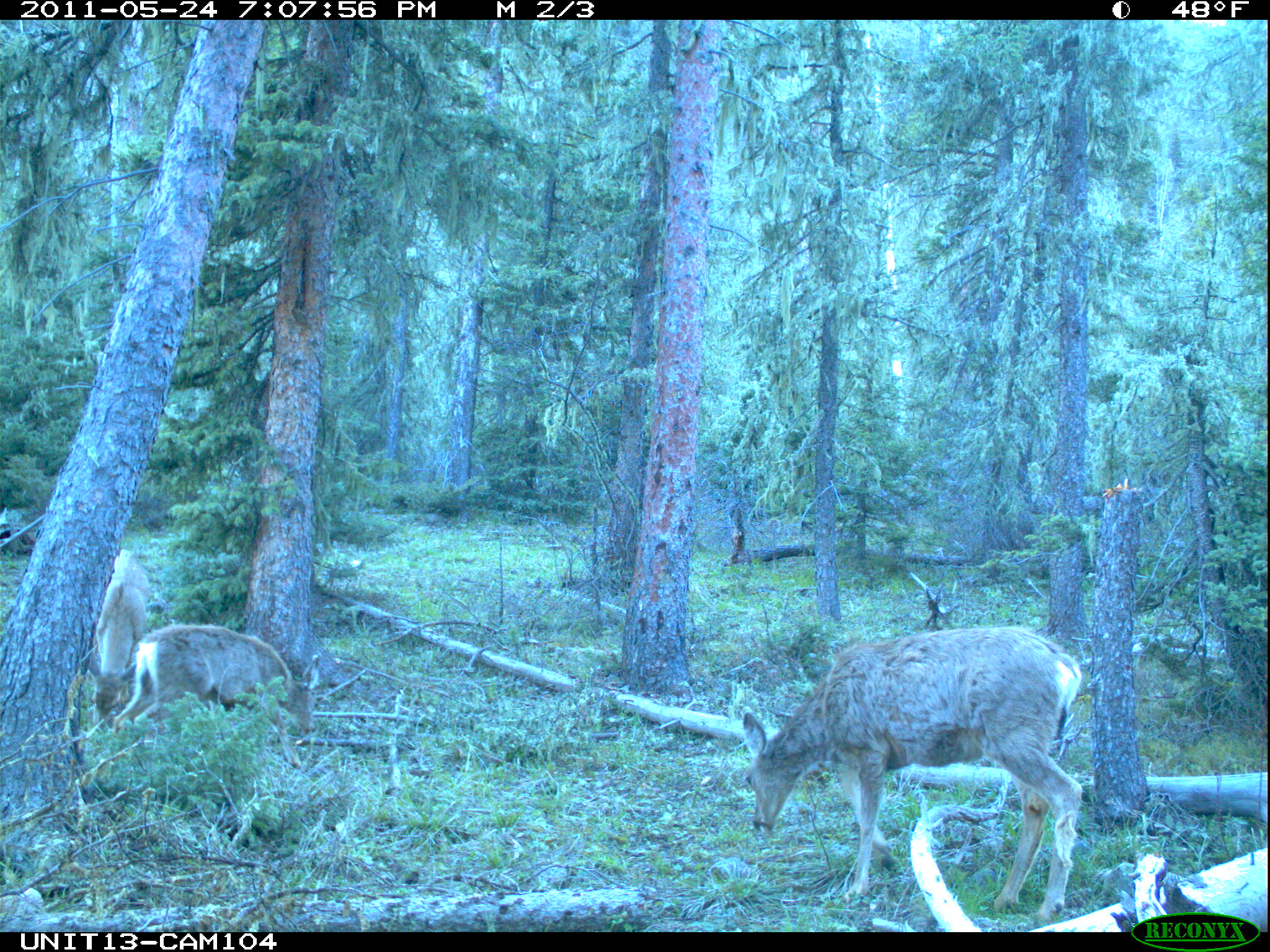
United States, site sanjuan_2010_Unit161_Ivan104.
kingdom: Animalia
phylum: Chordata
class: Mammalia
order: Artiodactyla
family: Cervidae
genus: Odocoileus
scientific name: Odocoileus hemionus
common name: mule deer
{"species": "Odocoileus hemionus (mule deer)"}